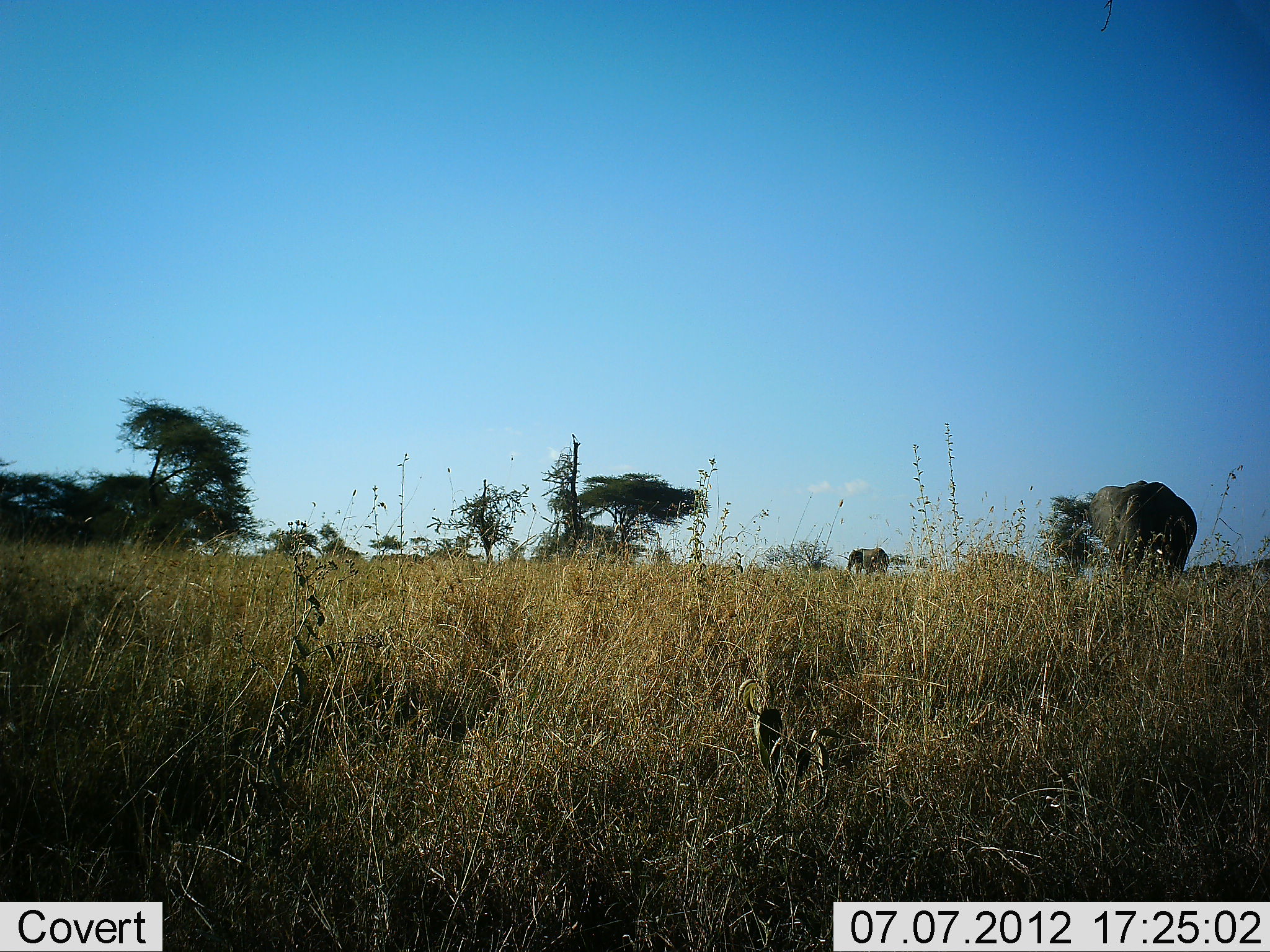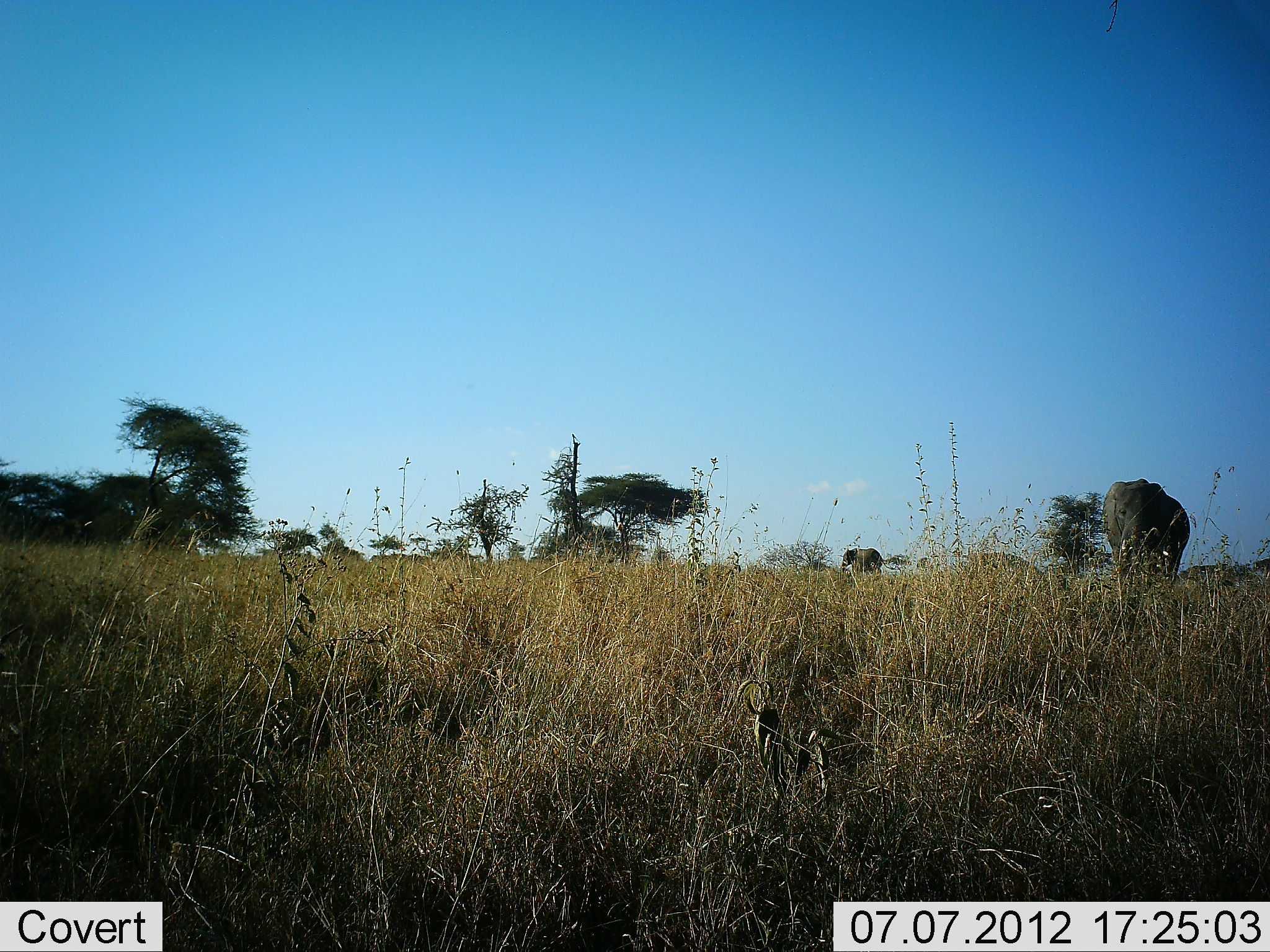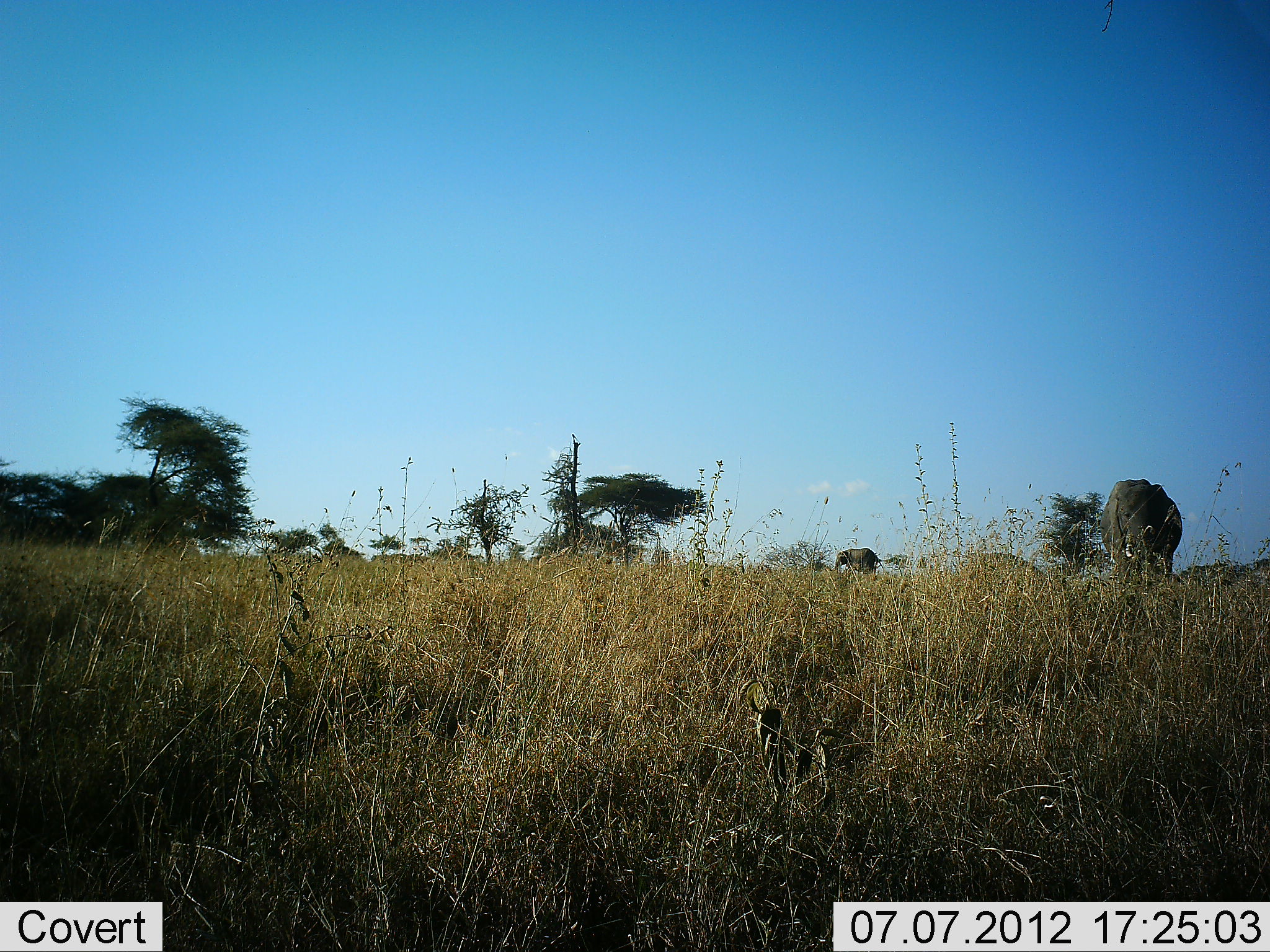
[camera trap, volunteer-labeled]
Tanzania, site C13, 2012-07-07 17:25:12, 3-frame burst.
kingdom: Animalia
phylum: Chordata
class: Mammalia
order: Proboscidea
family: Elephantidae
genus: Loxodonta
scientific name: Loxodonta africana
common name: african bush elephant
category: elephant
Elephant (african bush elephant) (Loxodonta africana), count 2. Behavior (volunteer vote fractions): standing 40%, resting 0%, moving 80%, interacting 0%. Young present (vote fraction): 10%. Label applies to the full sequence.